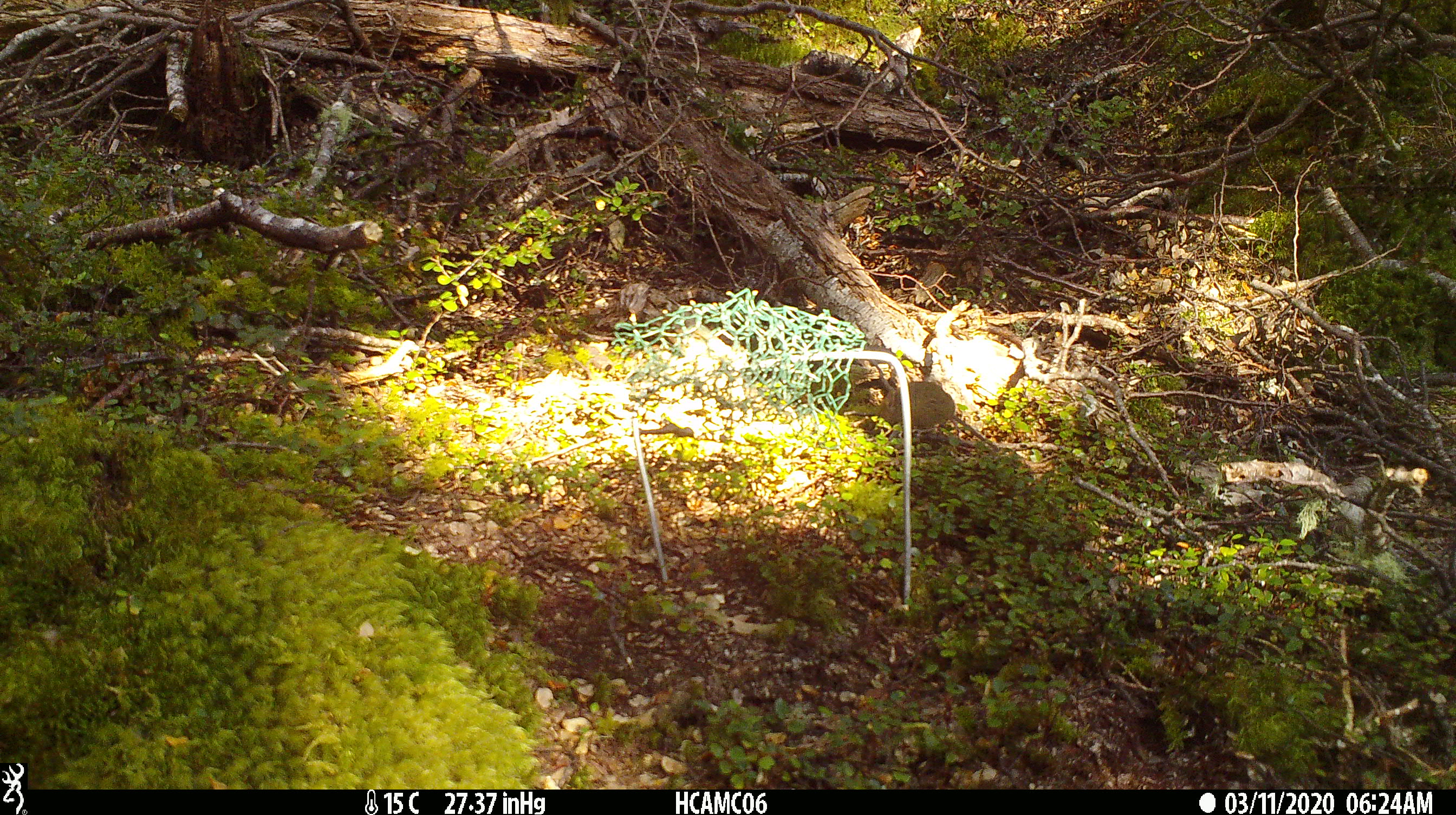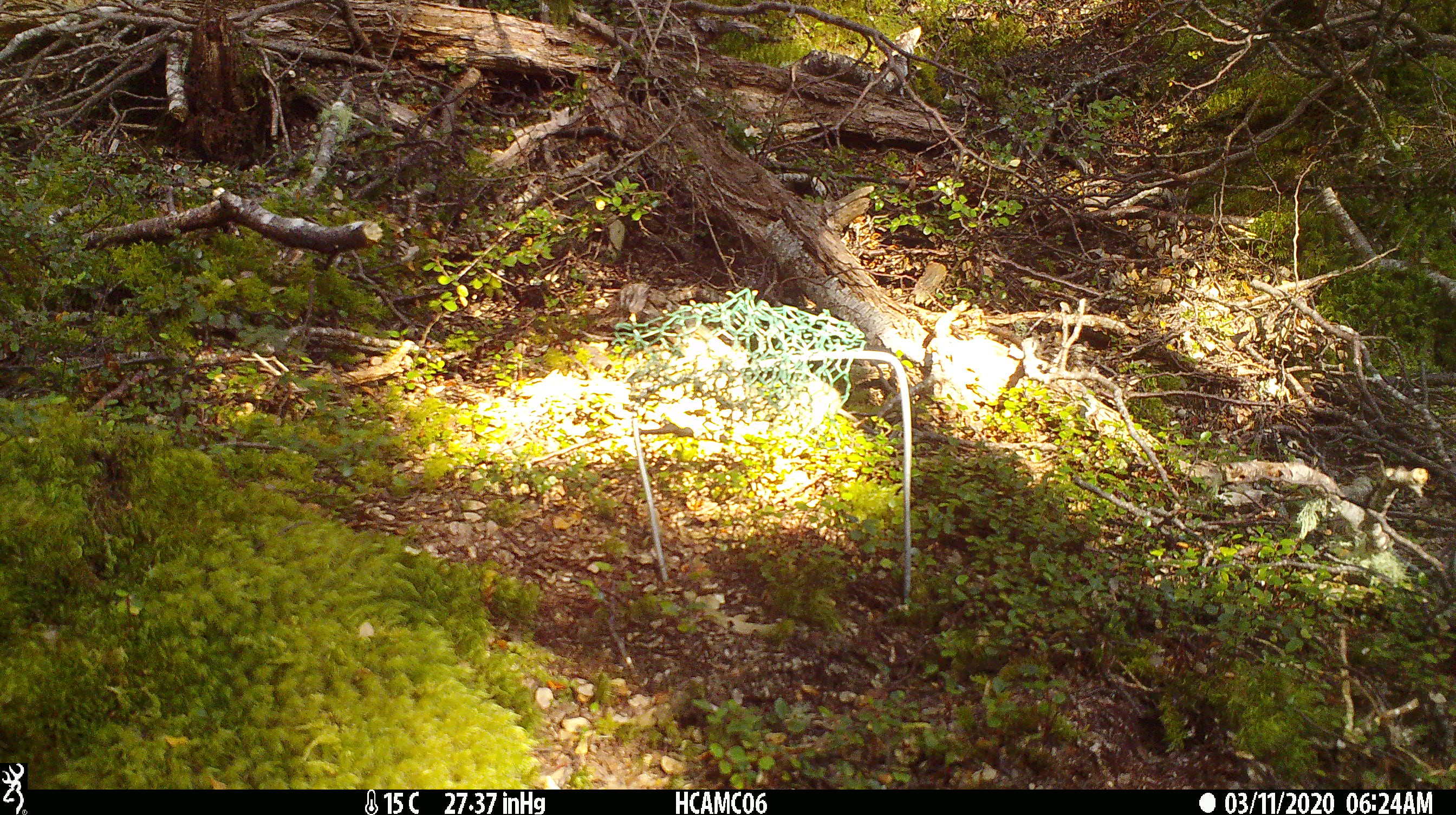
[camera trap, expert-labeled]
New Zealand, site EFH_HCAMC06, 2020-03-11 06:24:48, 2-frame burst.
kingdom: Animalia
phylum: Chordata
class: Mammalia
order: Rodentia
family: Muridae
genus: Mus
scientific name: Mus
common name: mouse